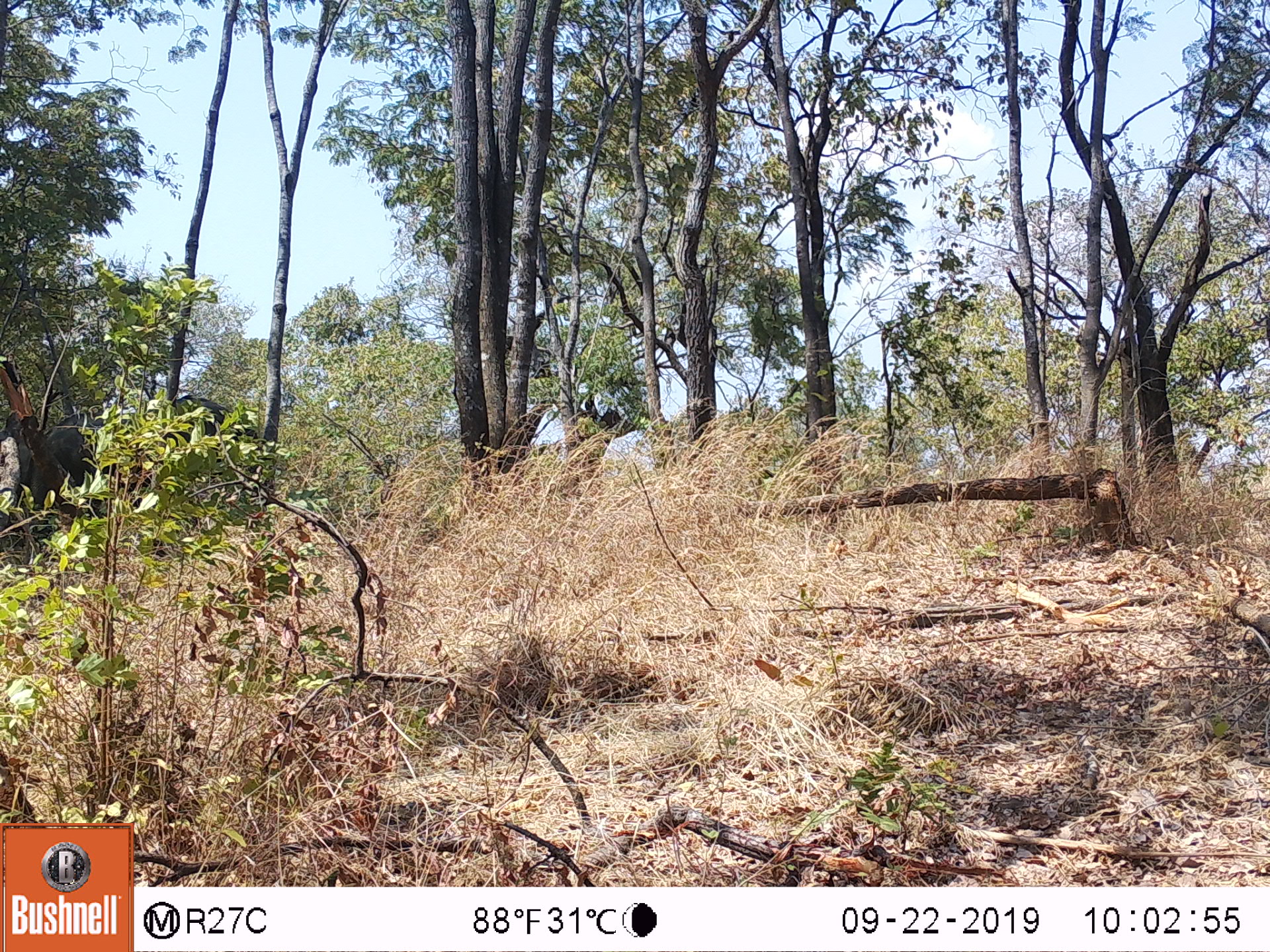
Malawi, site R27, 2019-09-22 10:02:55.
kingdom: Animalia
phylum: Chordata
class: Mammalia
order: Proboscidea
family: Elephantidae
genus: Loxodonta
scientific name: Loxodonta africana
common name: african savanna elephant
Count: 1.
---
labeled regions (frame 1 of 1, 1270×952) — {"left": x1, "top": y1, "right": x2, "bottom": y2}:
african savanna elephant: {"left": 23, "top": 385, "right": 270, "bottom": 554}